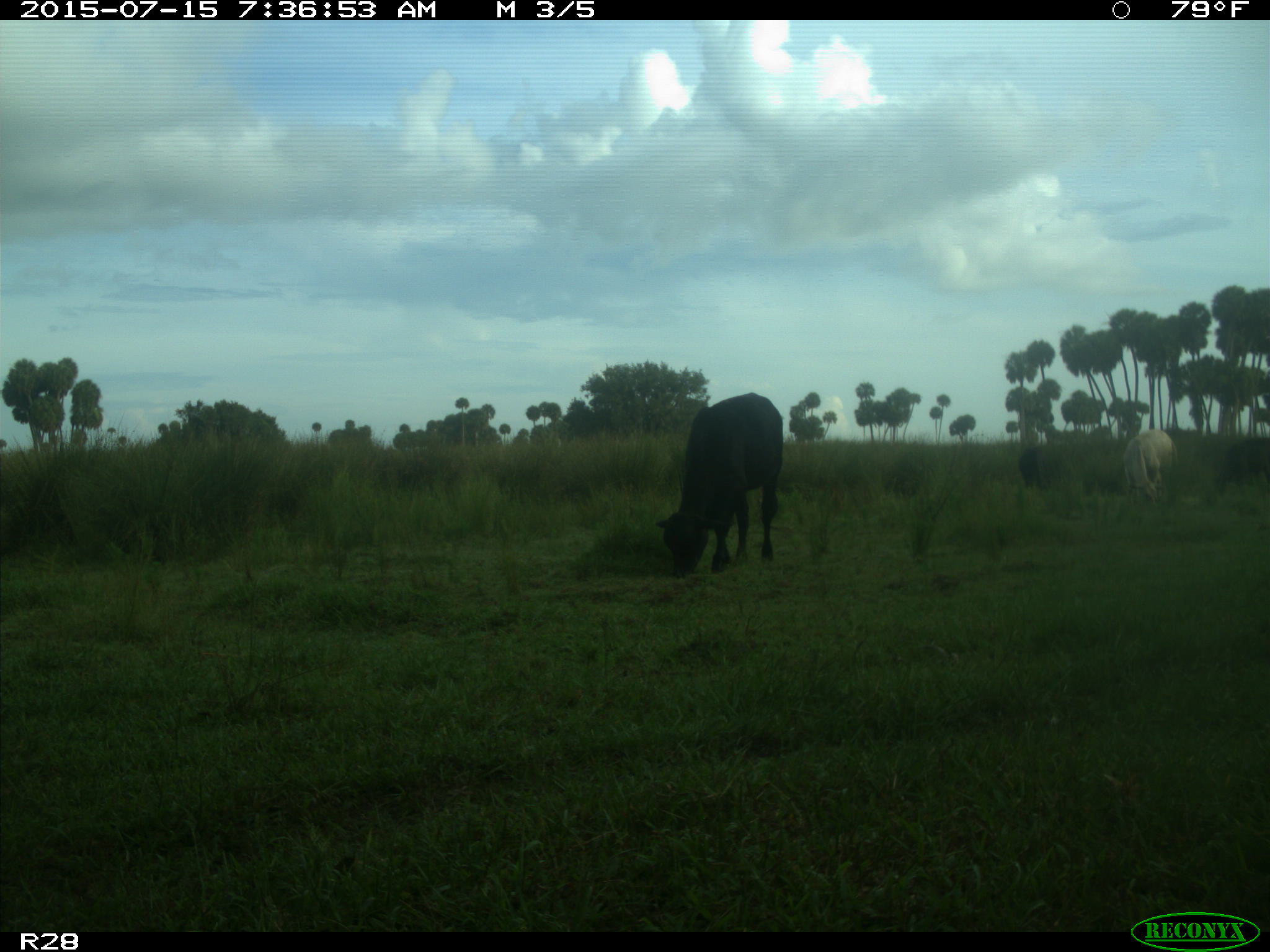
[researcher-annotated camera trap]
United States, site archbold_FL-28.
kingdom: Animalia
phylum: Chordata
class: Mammalia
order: Artiodactyla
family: Bovidae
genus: Bos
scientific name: Bos taurus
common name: domestic cow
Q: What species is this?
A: Bos taurus (domestic cow).